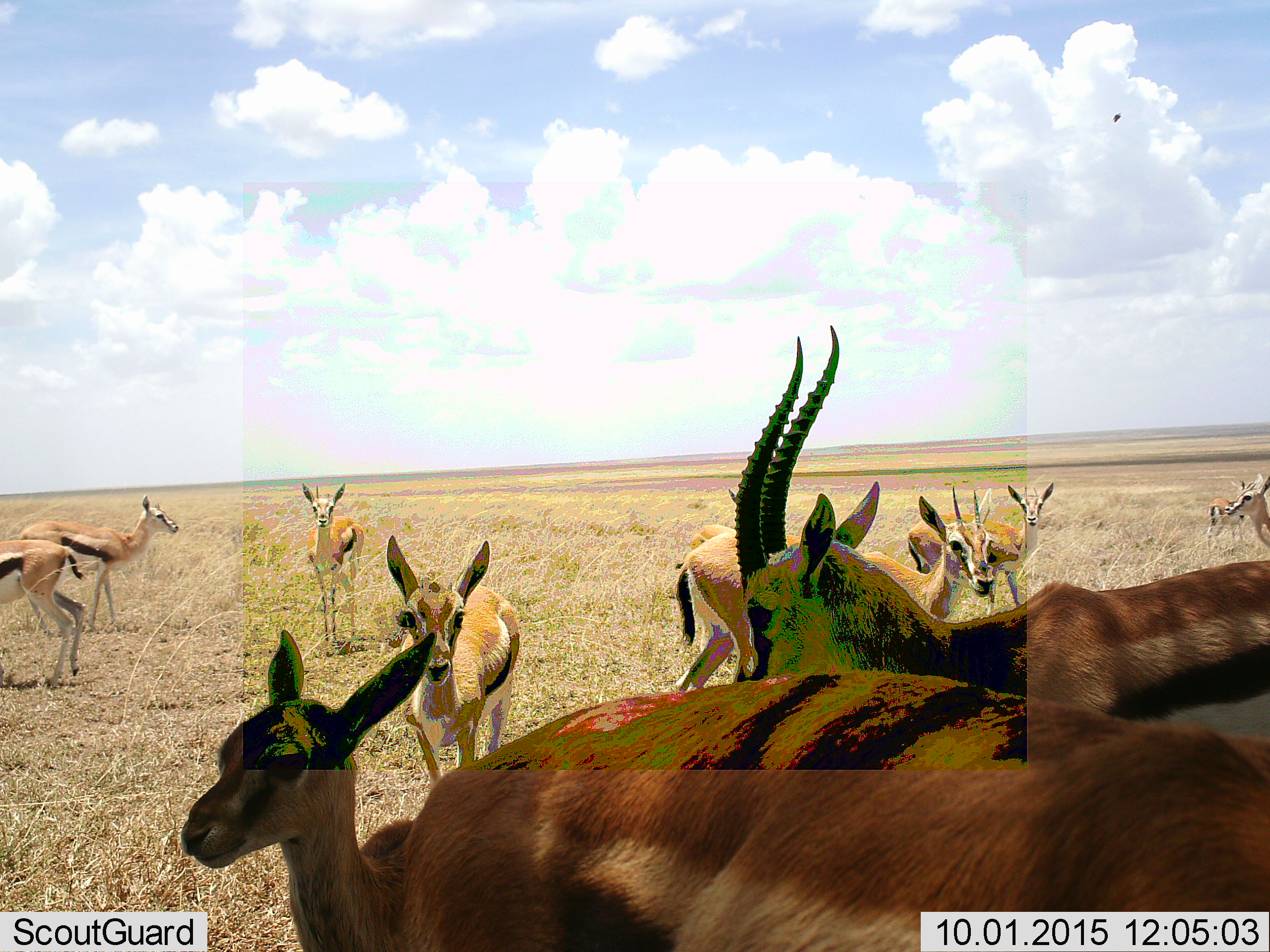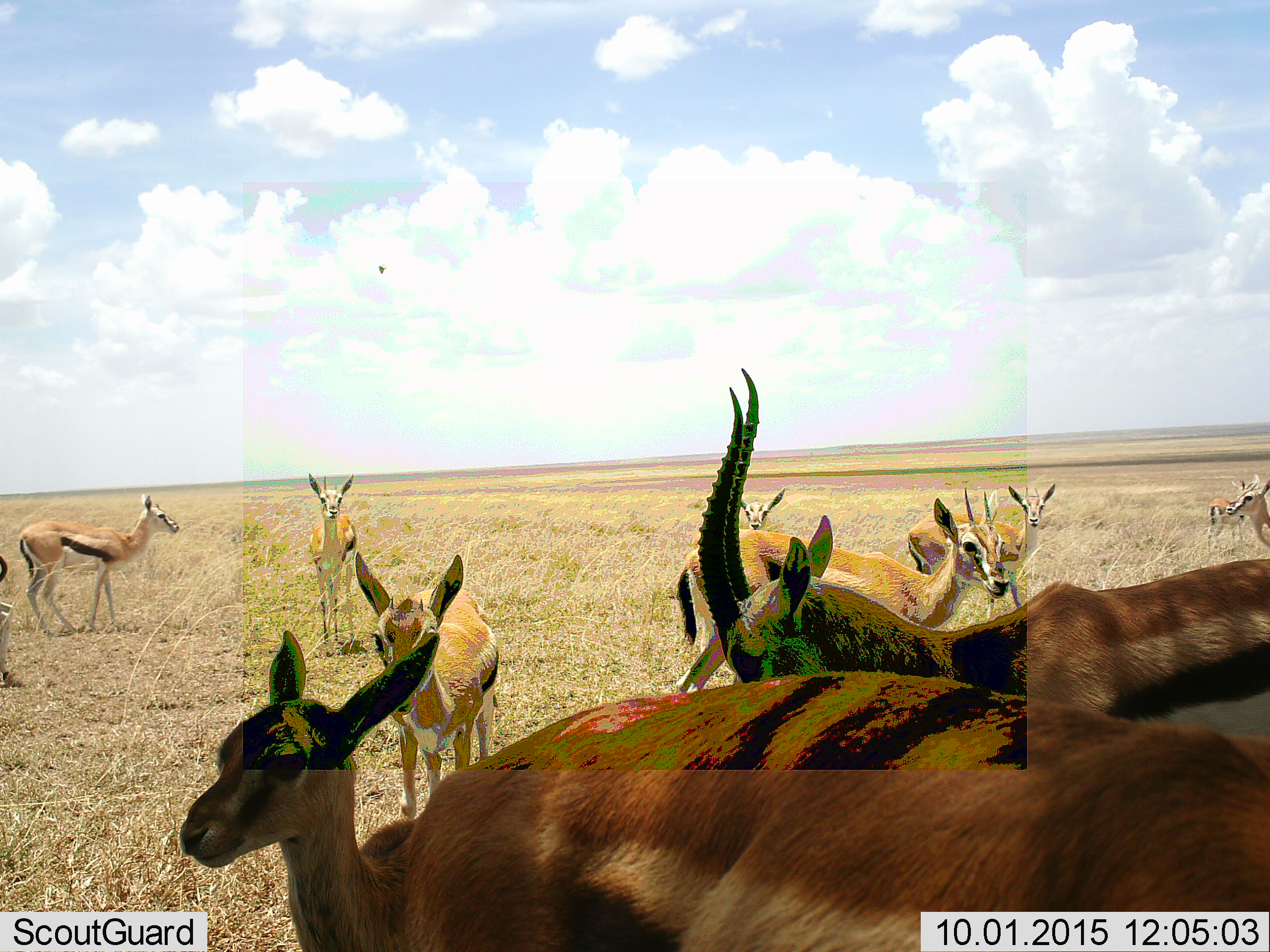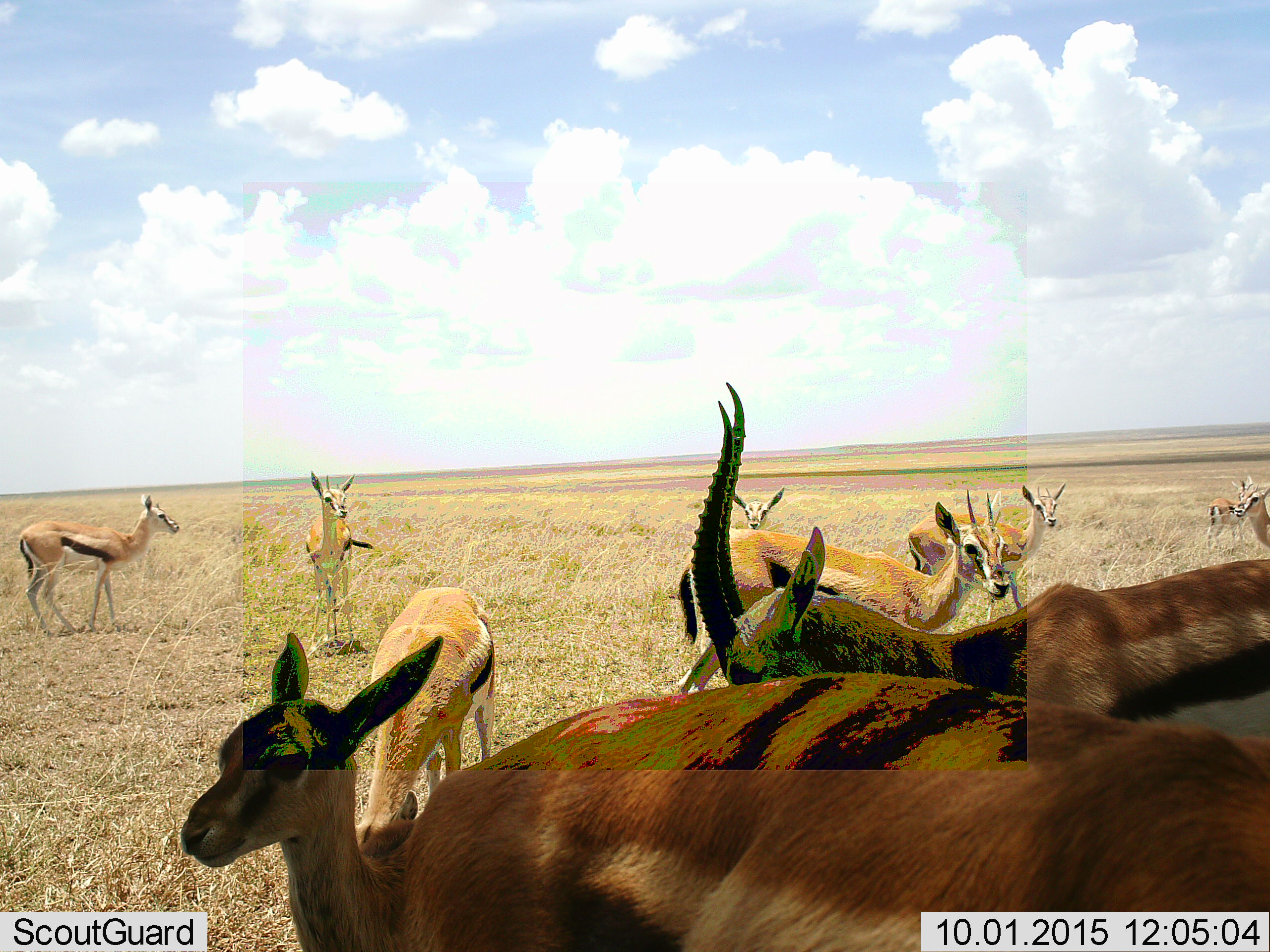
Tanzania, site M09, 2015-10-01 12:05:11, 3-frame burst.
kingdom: Animalia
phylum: Chordata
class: Mammalia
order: Artiodactyla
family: Bovidae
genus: Eudorcas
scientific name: Eudorcas thomsonii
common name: thomson's gazelle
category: gazellethomsons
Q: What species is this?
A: Gazellethomsons (thomson's gazelle) (Eudorcas thomsonii).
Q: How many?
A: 11-50.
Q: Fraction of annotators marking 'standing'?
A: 100%.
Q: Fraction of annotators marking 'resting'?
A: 0%.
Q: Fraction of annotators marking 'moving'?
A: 20%.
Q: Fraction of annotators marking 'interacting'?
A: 10%.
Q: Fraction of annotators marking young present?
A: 60%.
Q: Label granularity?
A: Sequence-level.